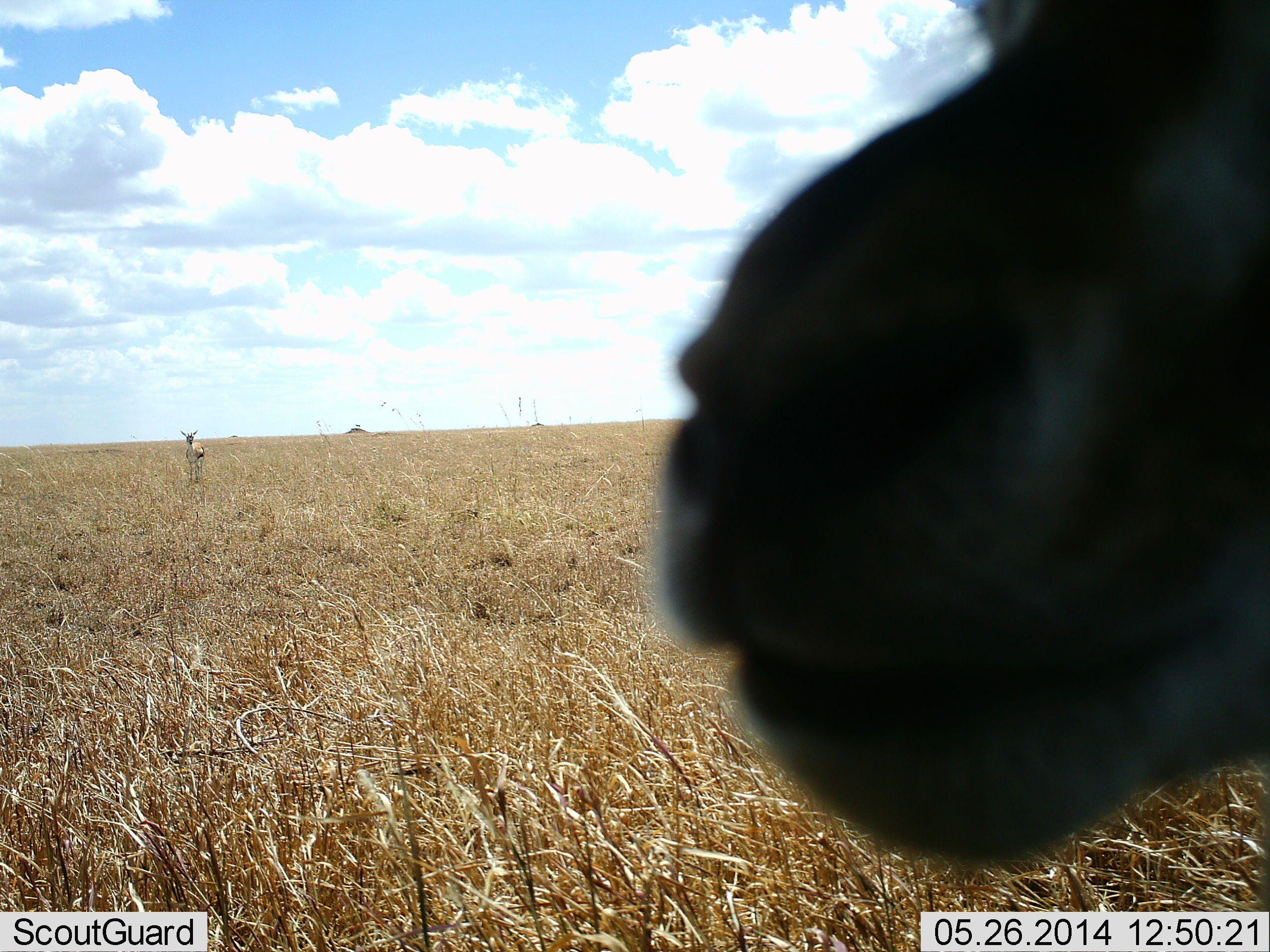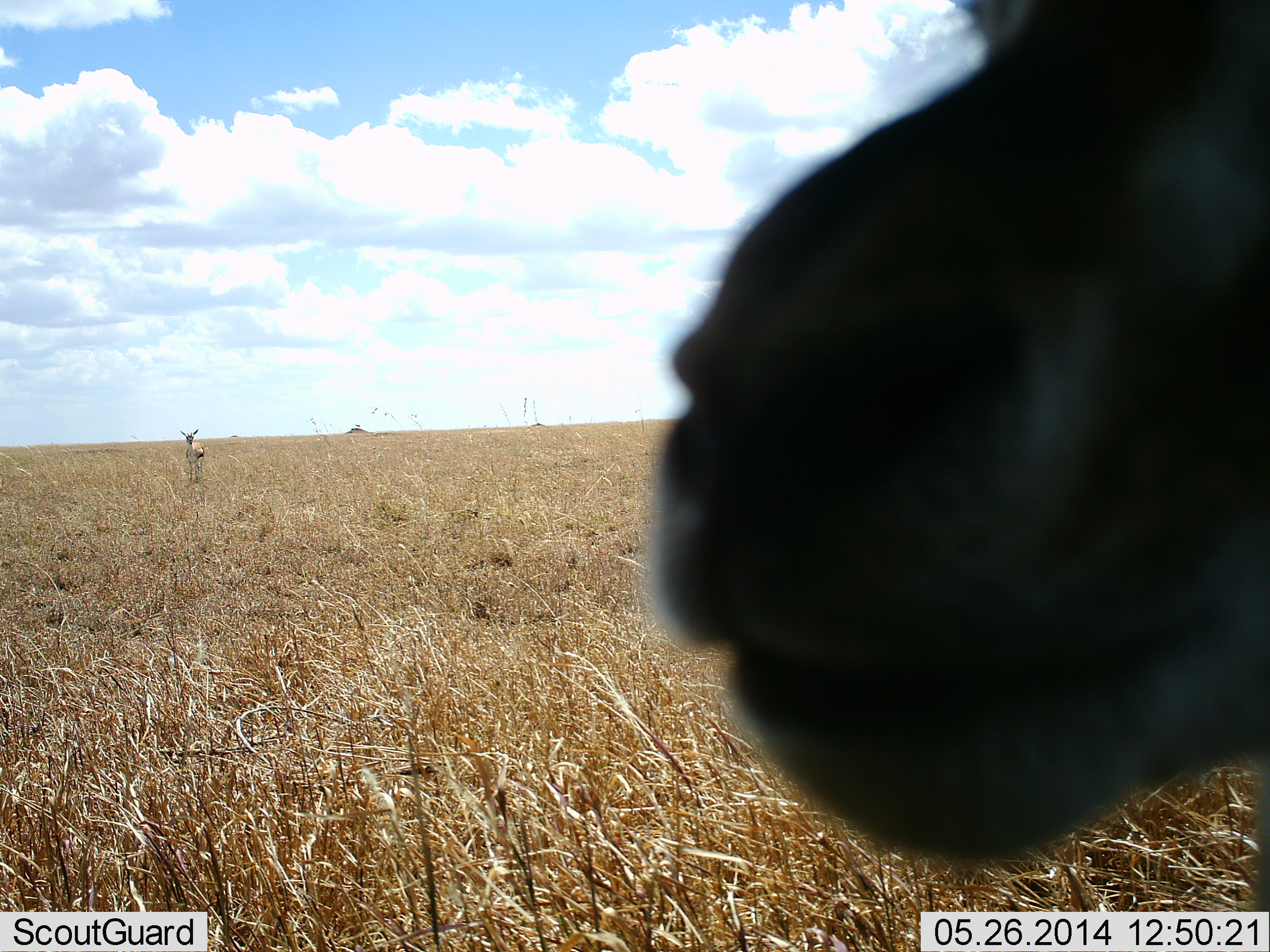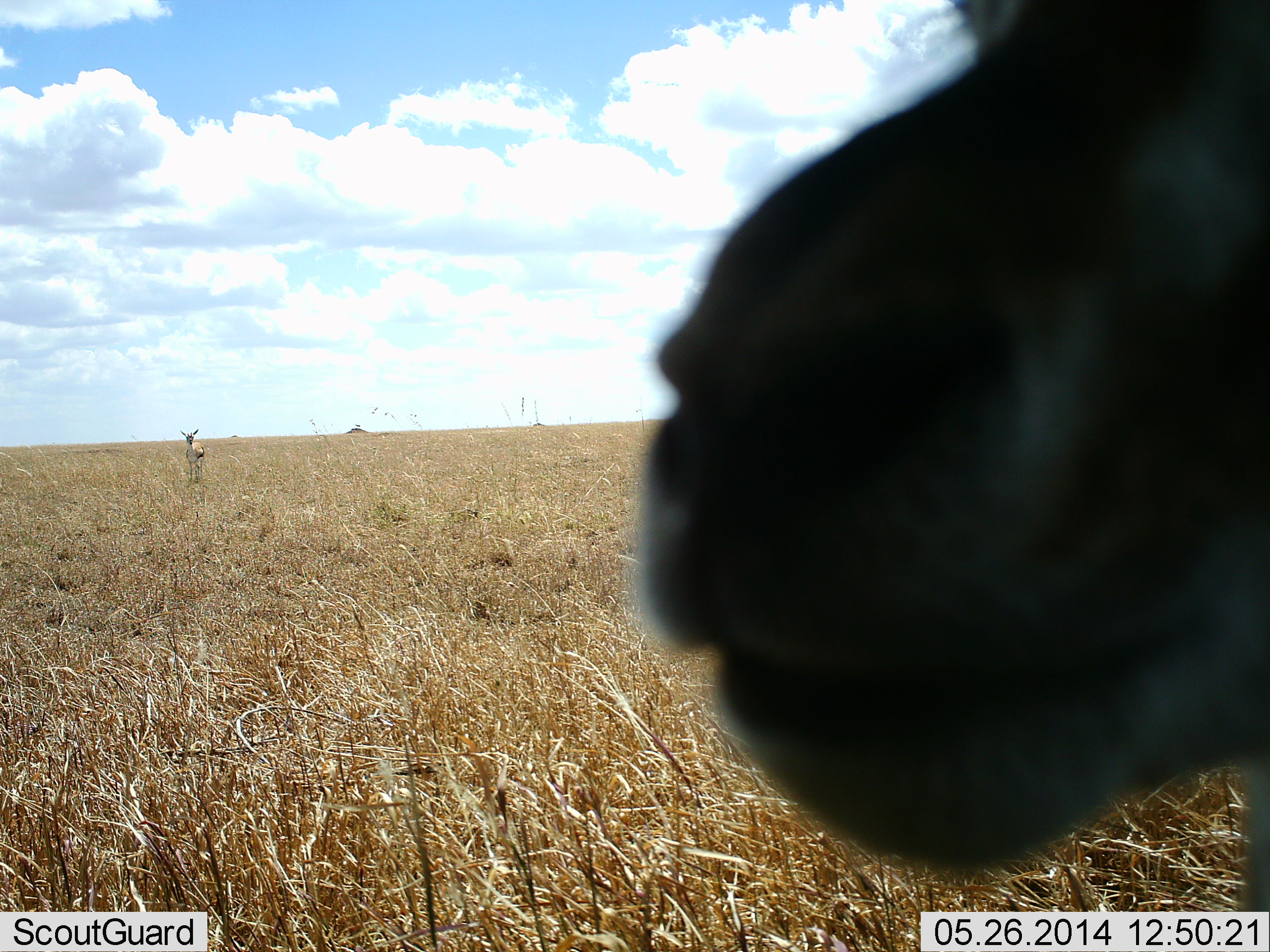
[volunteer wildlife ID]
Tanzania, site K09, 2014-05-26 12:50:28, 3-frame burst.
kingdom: Animalia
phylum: Chordata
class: Mammalia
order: Artiodactyla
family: Bovidae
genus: Eudorcas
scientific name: Eudorcas thomsonii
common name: thomson's gazelle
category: gazellethomsons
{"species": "gazellethomsons (thomson's gazelle) (Eudorcas thomsonii)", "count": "2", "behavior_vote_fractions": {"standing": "97%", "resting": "3%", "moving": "0%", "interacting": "17%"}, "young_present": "3%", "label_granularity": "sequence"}